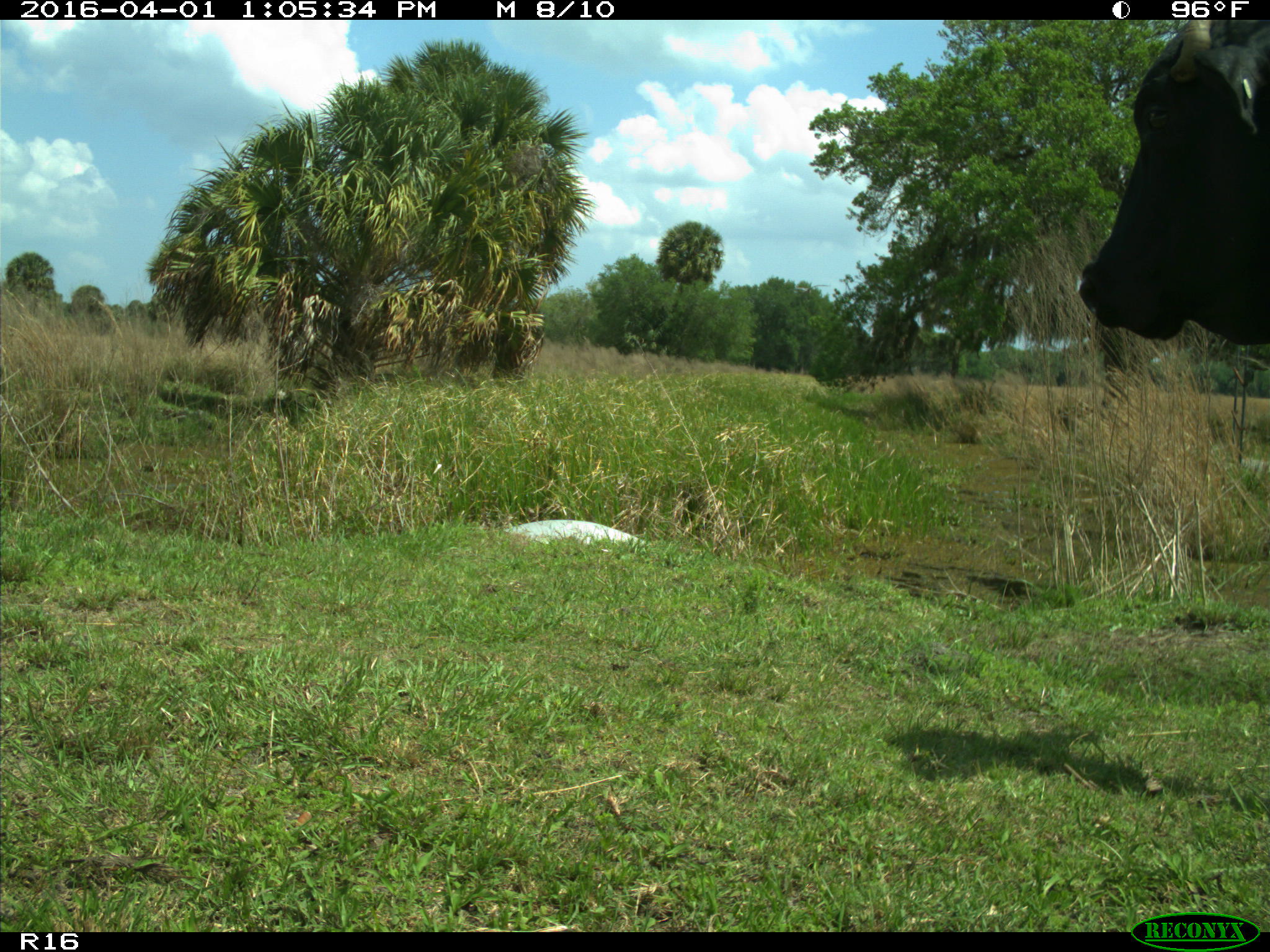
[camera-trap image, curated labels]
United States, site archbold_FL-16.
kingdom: Animalia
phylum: Chordata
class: Mammalia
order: Artiodactyla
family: Bovidae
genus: Bos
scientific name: Bos taurus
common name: domestic cow